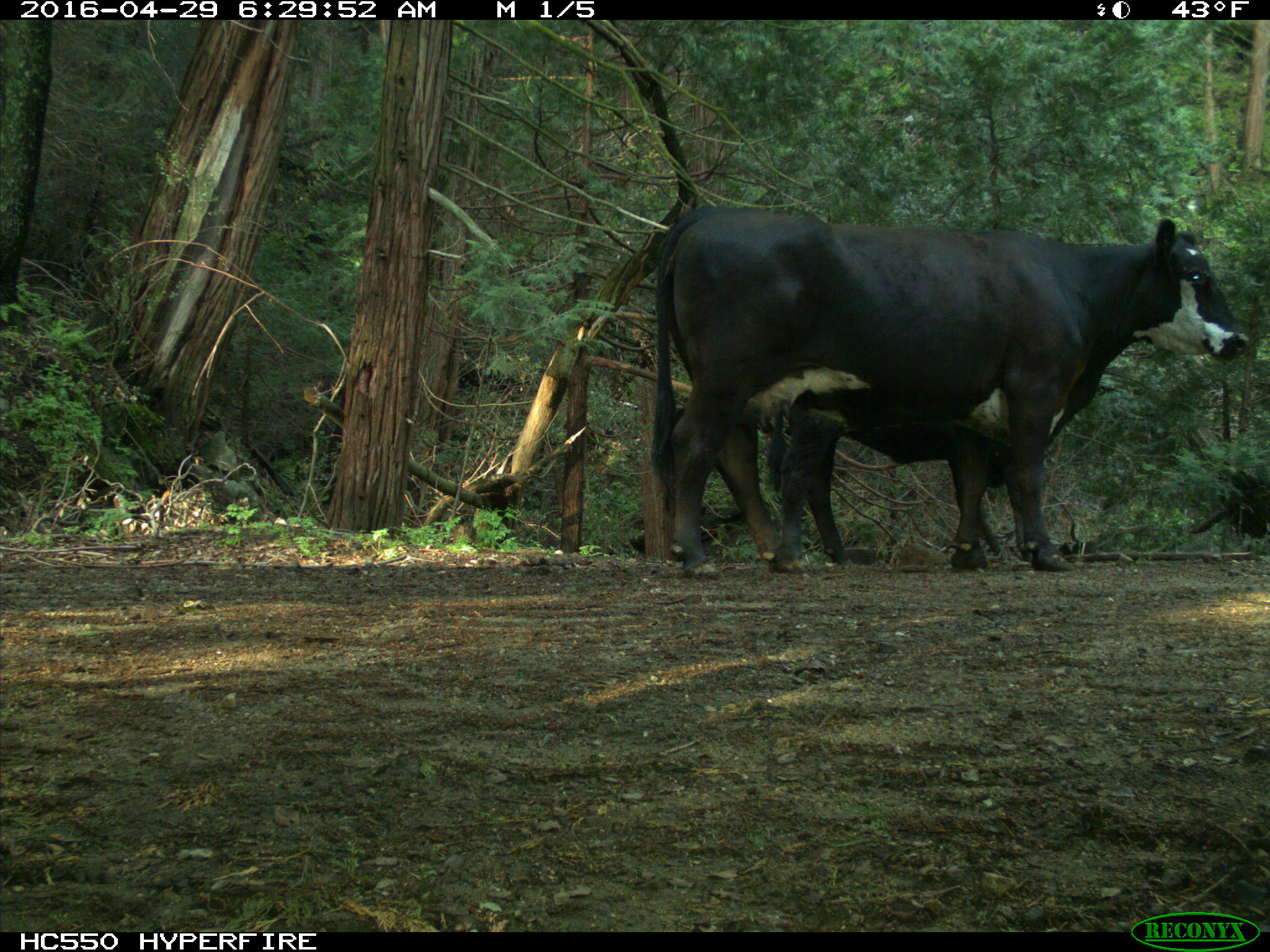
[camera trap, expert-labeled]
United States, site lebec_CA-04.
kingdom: Animalia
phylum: Chordata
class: Mammalia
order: Artiodactyla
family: Bovidae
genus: Bos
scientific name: Bos taurus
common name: domestic cow